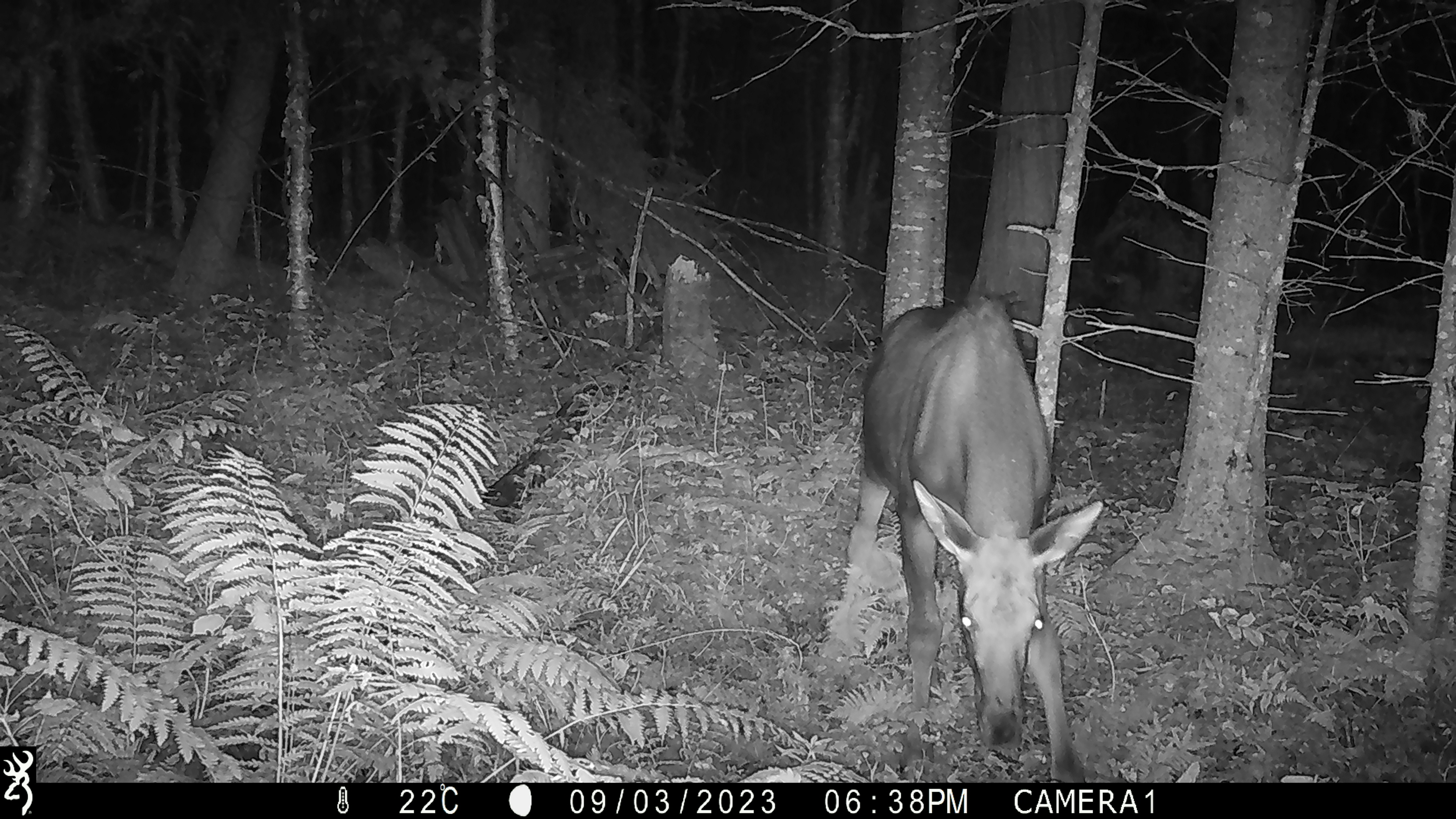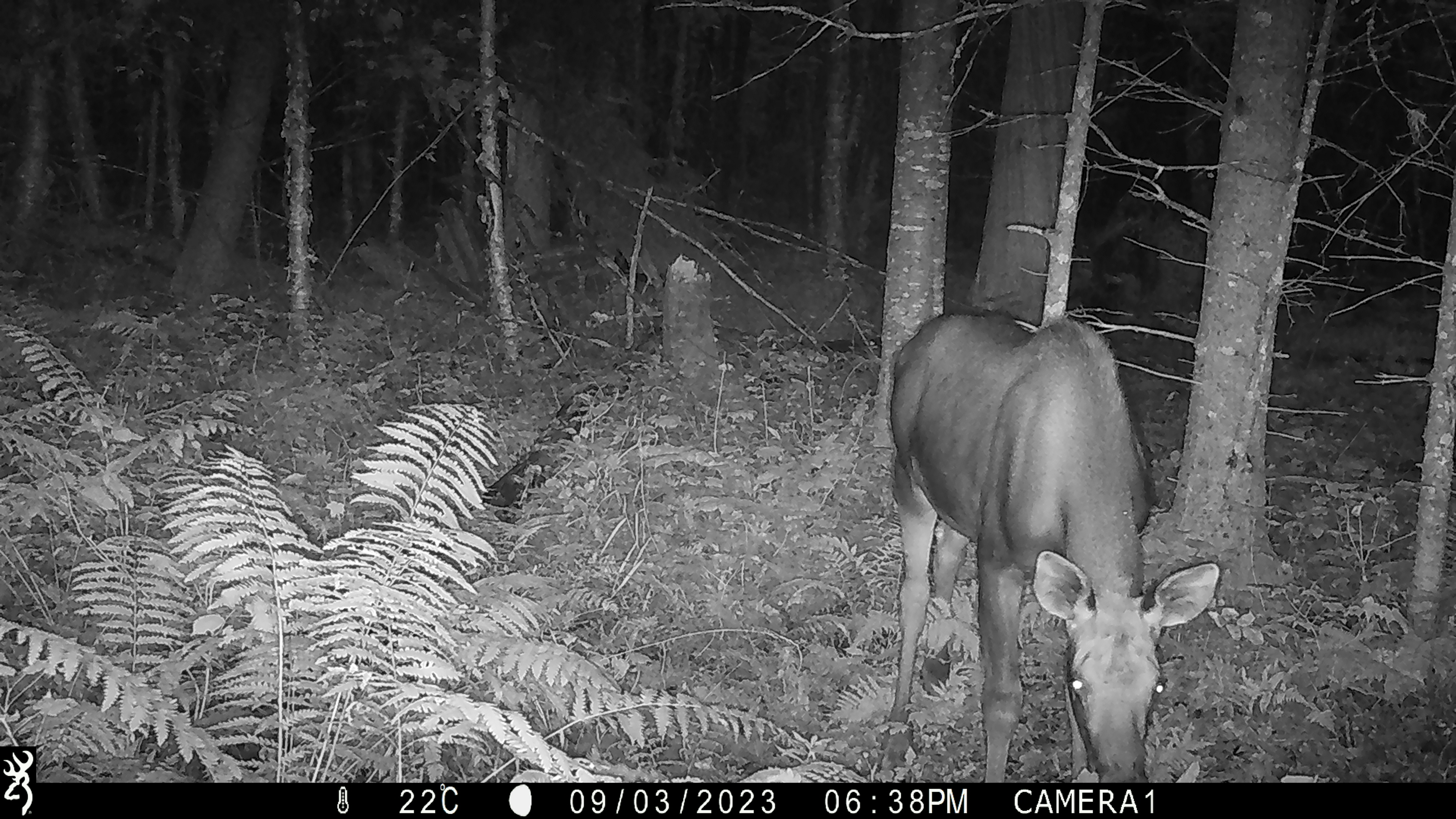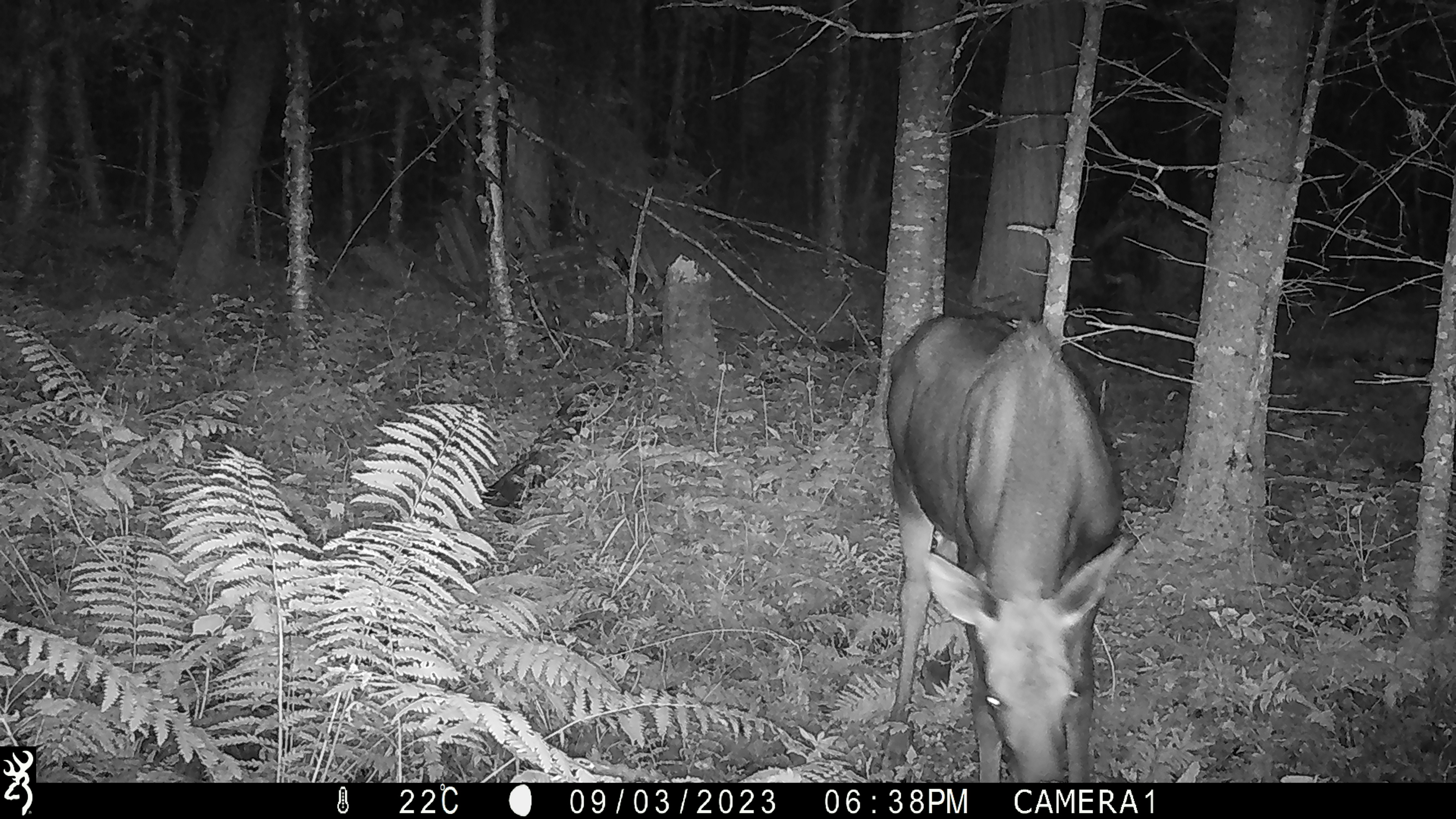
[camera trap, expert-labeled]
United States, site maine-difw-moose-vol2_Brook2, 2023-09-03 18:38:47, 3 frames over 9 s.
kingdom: Animalia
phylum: Chordata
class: Mammalia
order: Artiodactyla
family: Cervidae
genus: Alces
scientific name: Alces alces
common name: moose